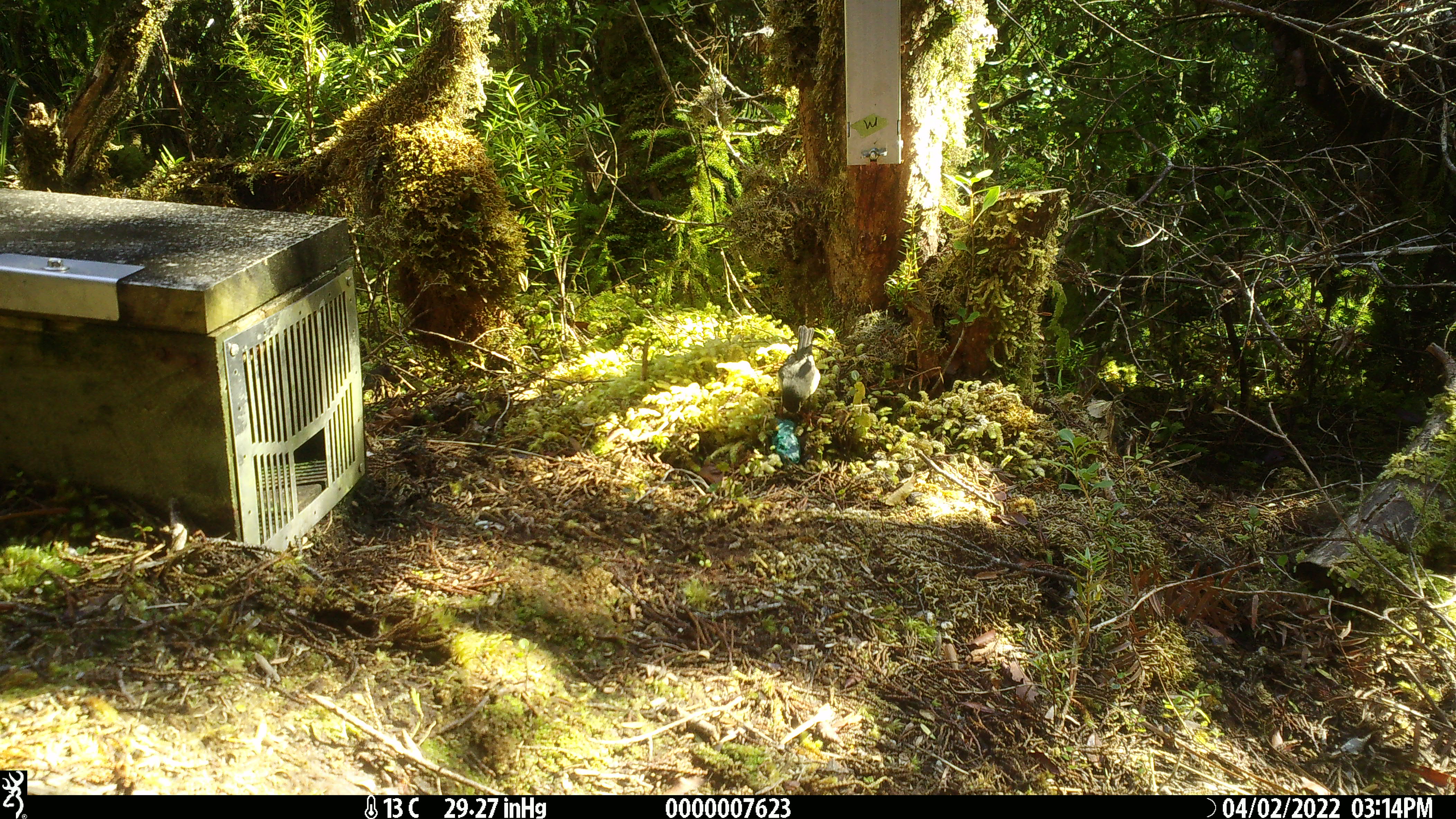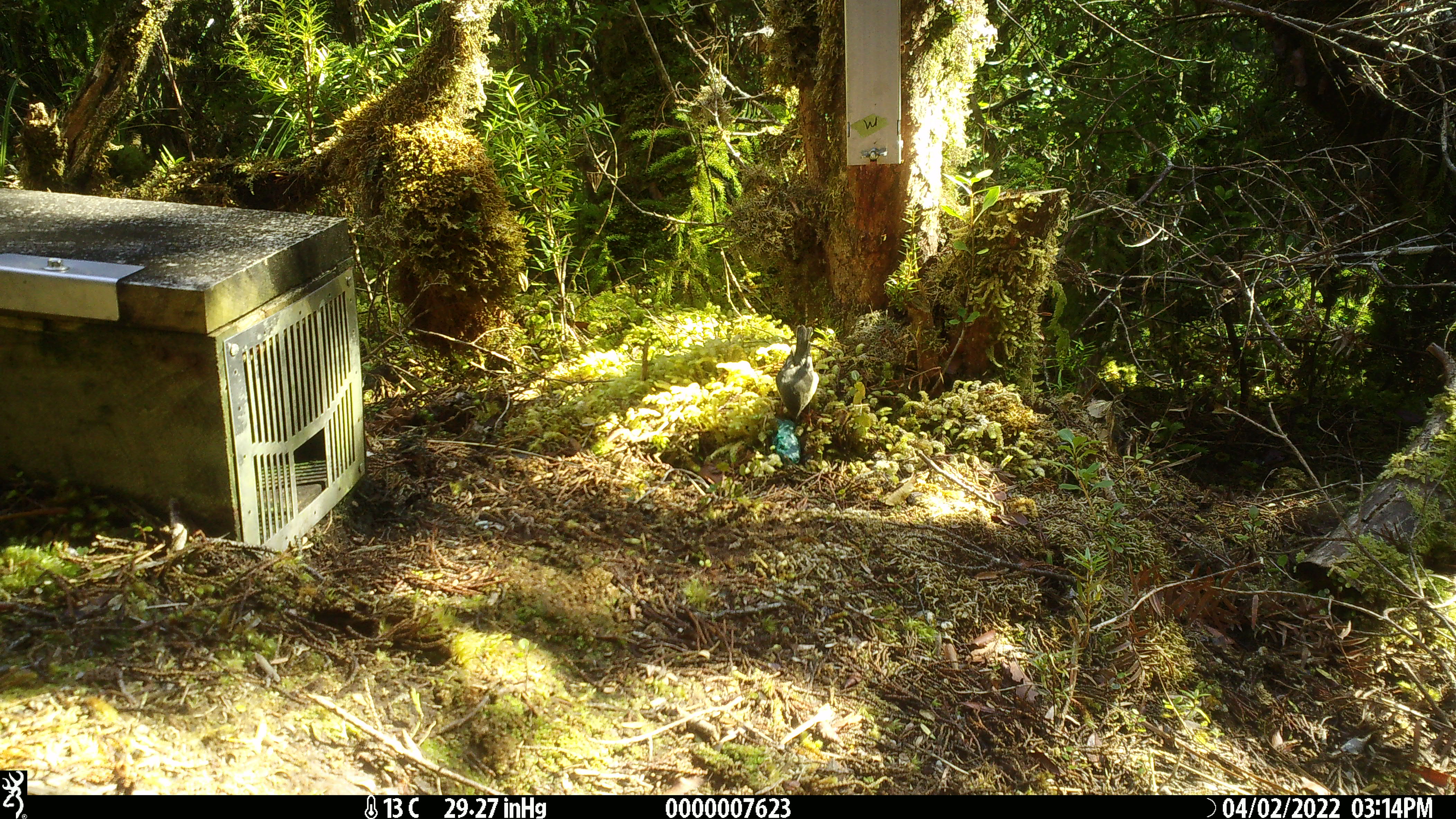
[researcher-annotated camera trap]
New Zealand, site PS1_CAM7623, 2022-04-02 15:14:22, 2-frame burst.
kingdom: Animalia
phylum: Chordata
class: Aves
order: Passeriformes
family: Petroicidae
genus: Petroica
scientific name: Petroica macrocephala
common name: tomtit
Tomtit (Petroica macrocephala).